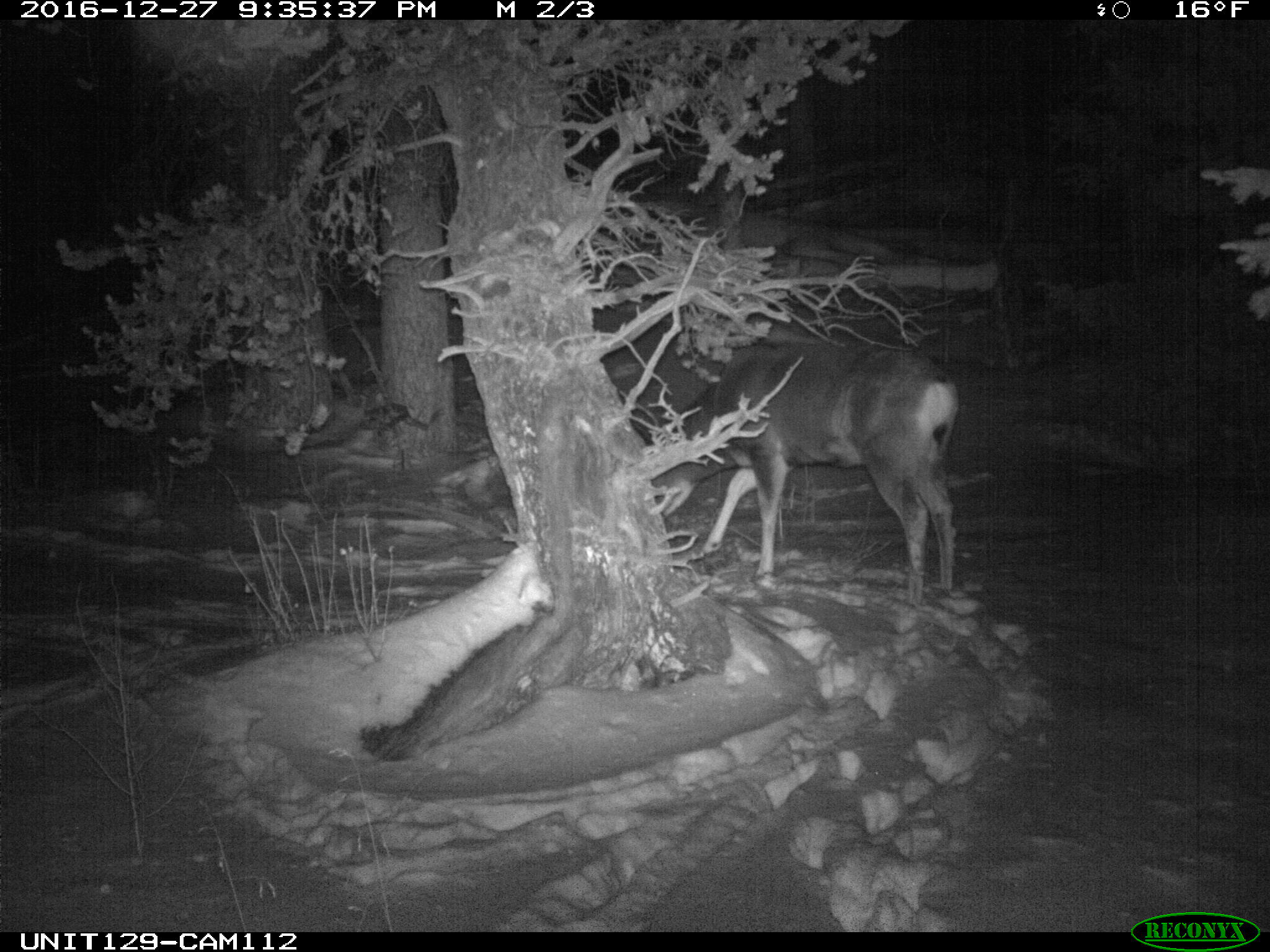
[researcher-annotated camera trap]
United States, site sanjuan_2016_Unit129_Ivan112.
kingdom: Animalia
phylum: Chordata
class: Mammalia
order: Artiodactyla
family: Cervidae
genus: Odocoileus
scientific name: Odocoileus hemionus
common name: mule deer